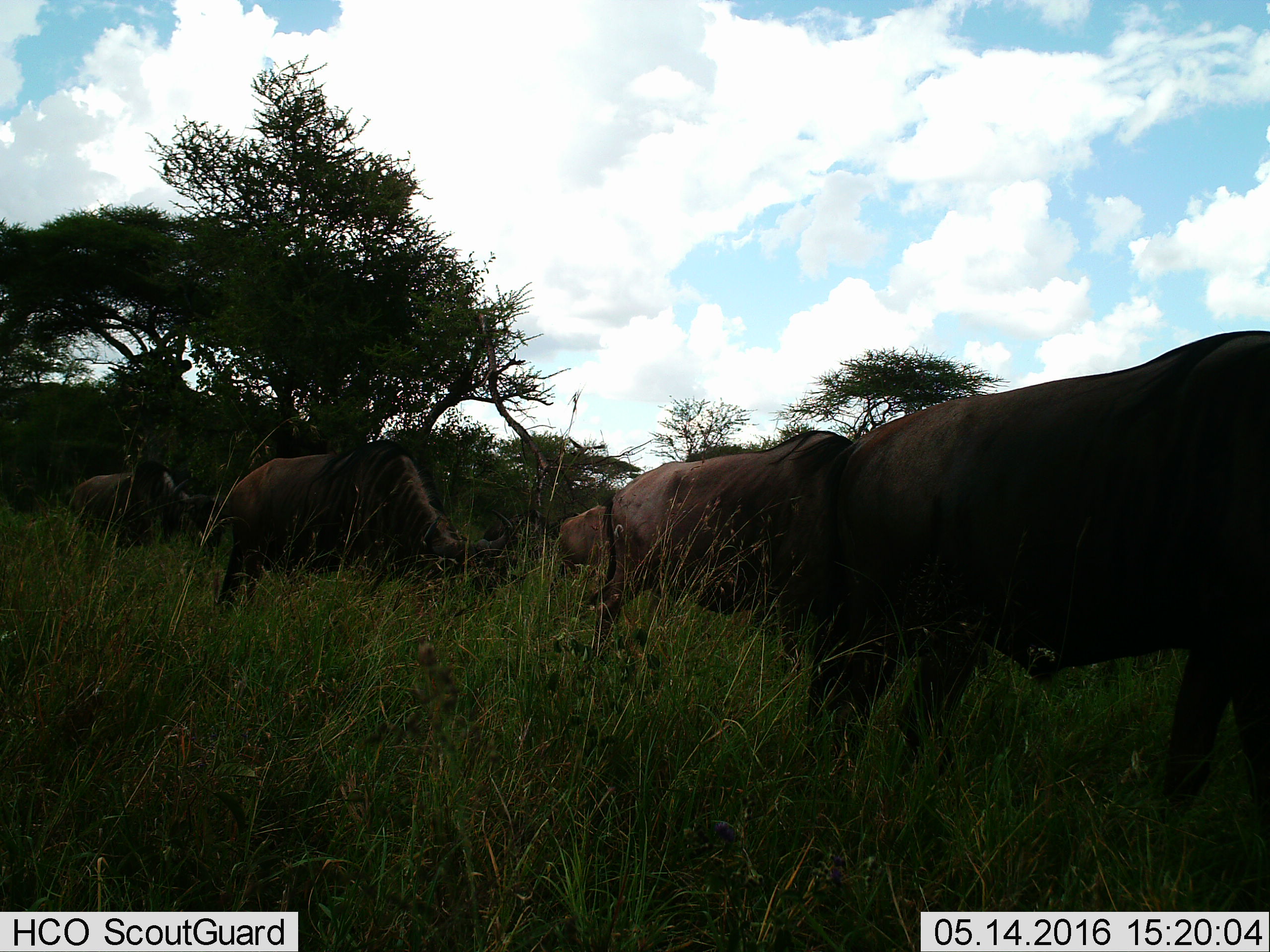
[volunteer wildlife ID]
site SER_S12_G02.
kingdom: Animalia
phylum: Chordata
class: Mammalia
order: Artiodactyla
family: Bovidae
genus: Connochaetes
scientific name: Connochaetes taurinus taurinus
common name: blue wildebeest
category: wildebeestblue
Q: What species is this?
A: Wildebeestblue (blue wildebeest) (Connochaetes taurinus taurinus).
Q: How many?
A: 5.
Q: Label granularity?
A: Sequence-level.